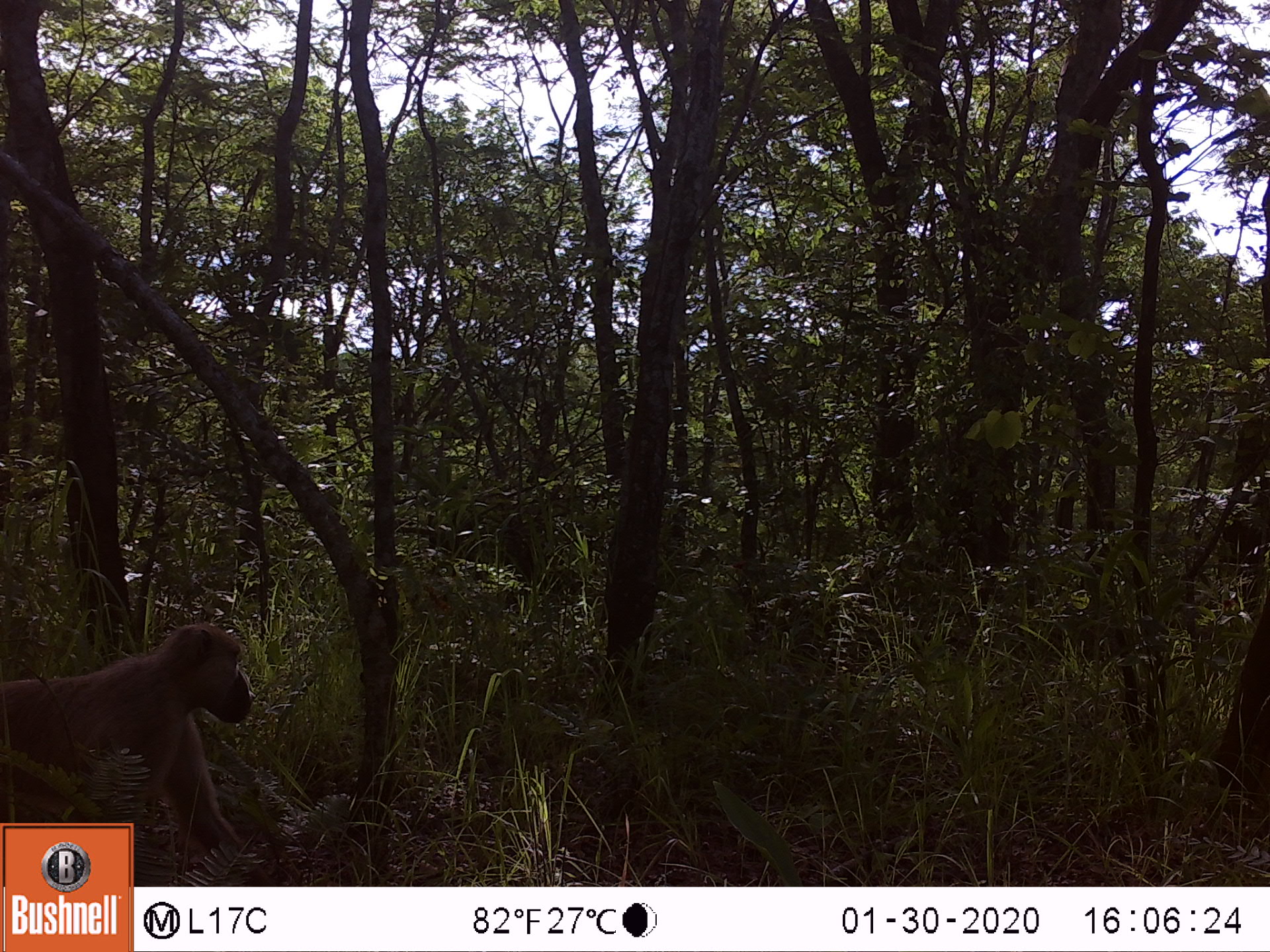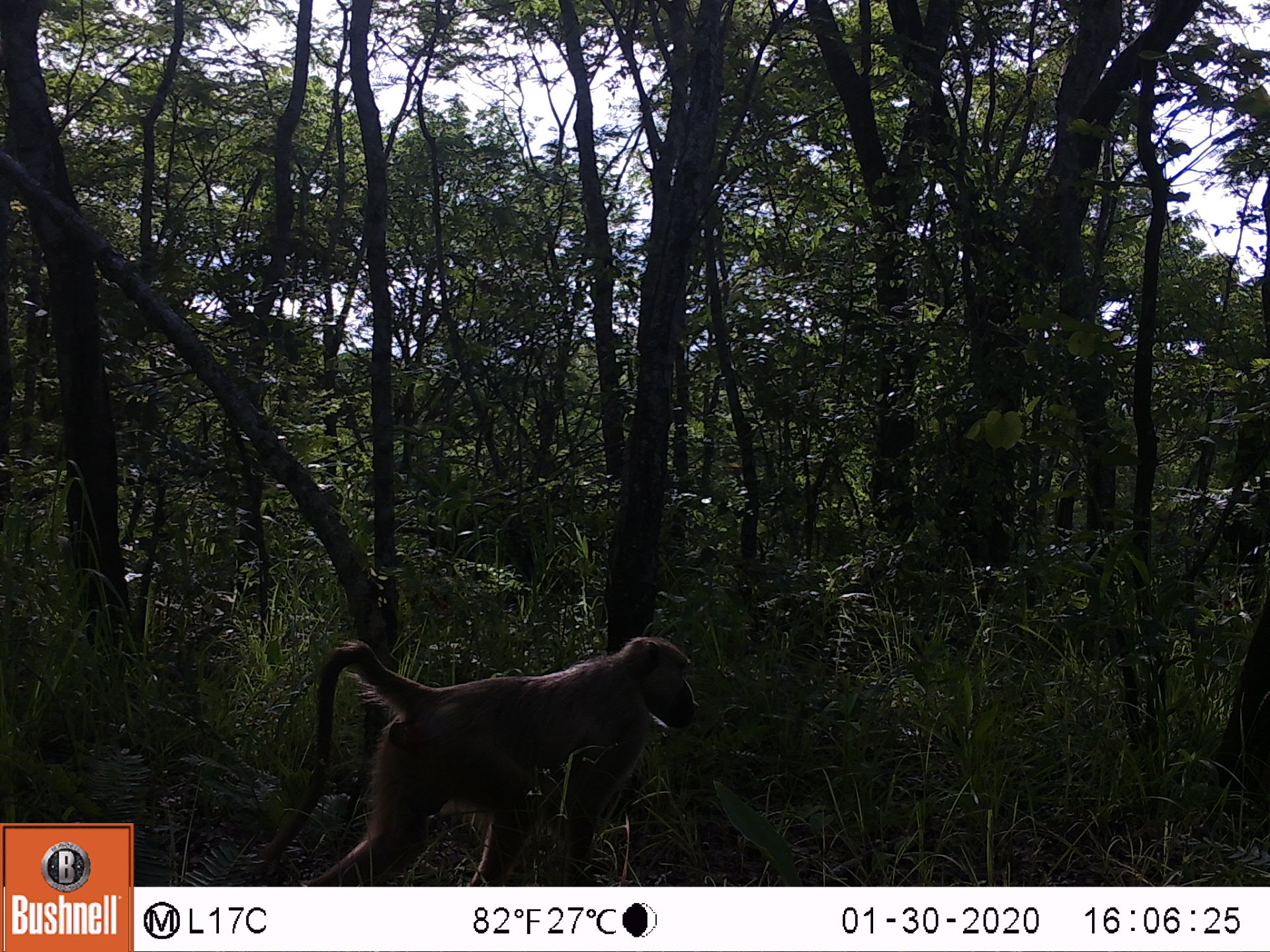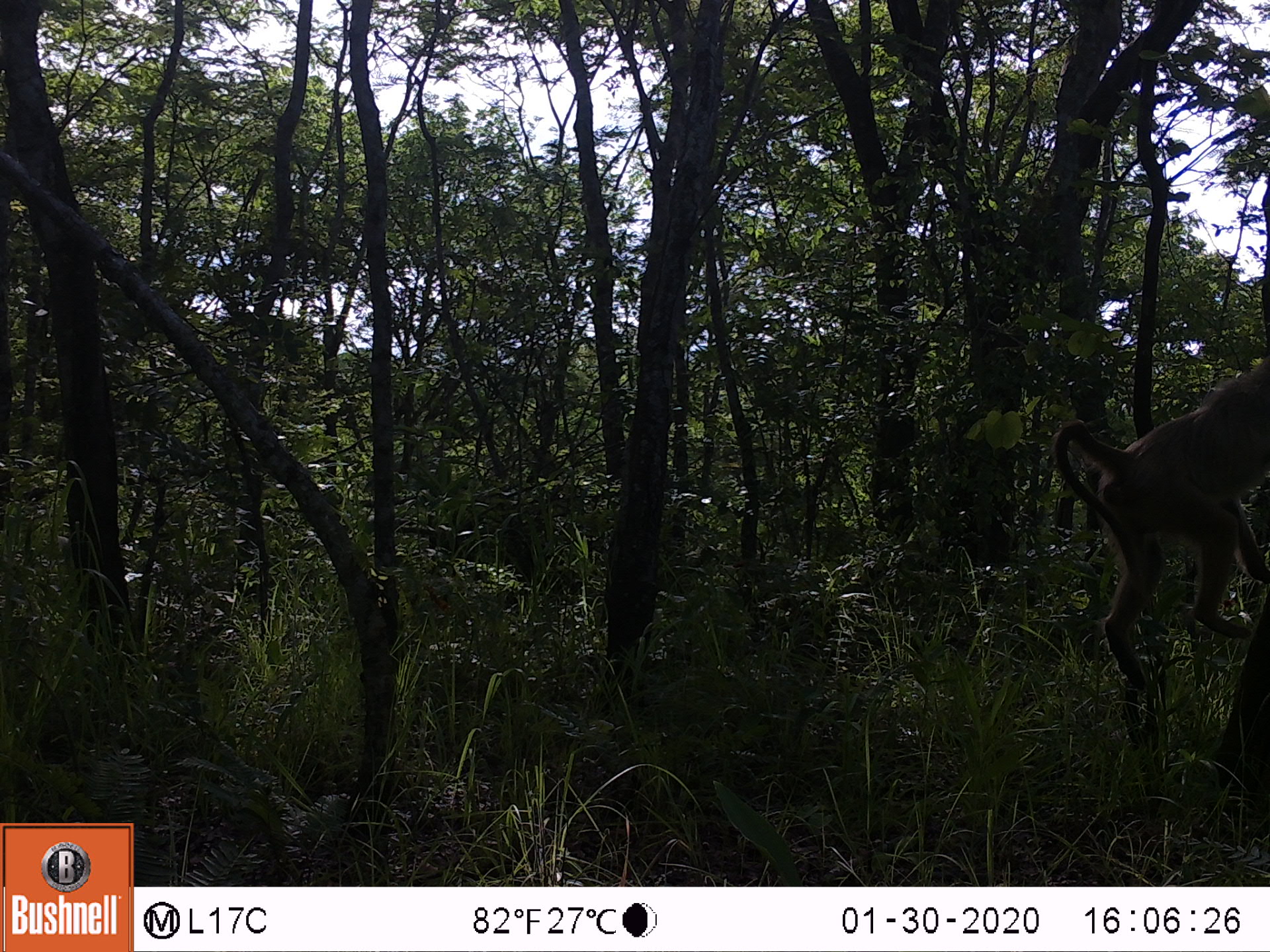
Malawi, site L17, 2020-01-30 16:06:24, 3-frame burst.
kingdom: Animalia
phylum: Chordata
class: Mammalia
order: Primates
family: Cercopithecidae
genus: Papio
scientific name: Papio cynocephalus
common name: yellow baboon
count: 1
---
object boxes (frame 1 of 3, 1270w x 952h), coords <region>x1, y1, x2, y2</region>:
yellow baboon: <region>2, 619, 253, 819</region>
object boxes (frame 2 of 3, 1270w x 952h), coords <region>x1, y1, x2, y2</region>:
yellow baboon: <region>260, 629, 703, 885</region>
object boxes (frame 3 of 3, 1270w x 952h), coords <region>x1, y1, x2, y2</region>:
yellow baboon: <region>1054, 356, 1268, 703</region>